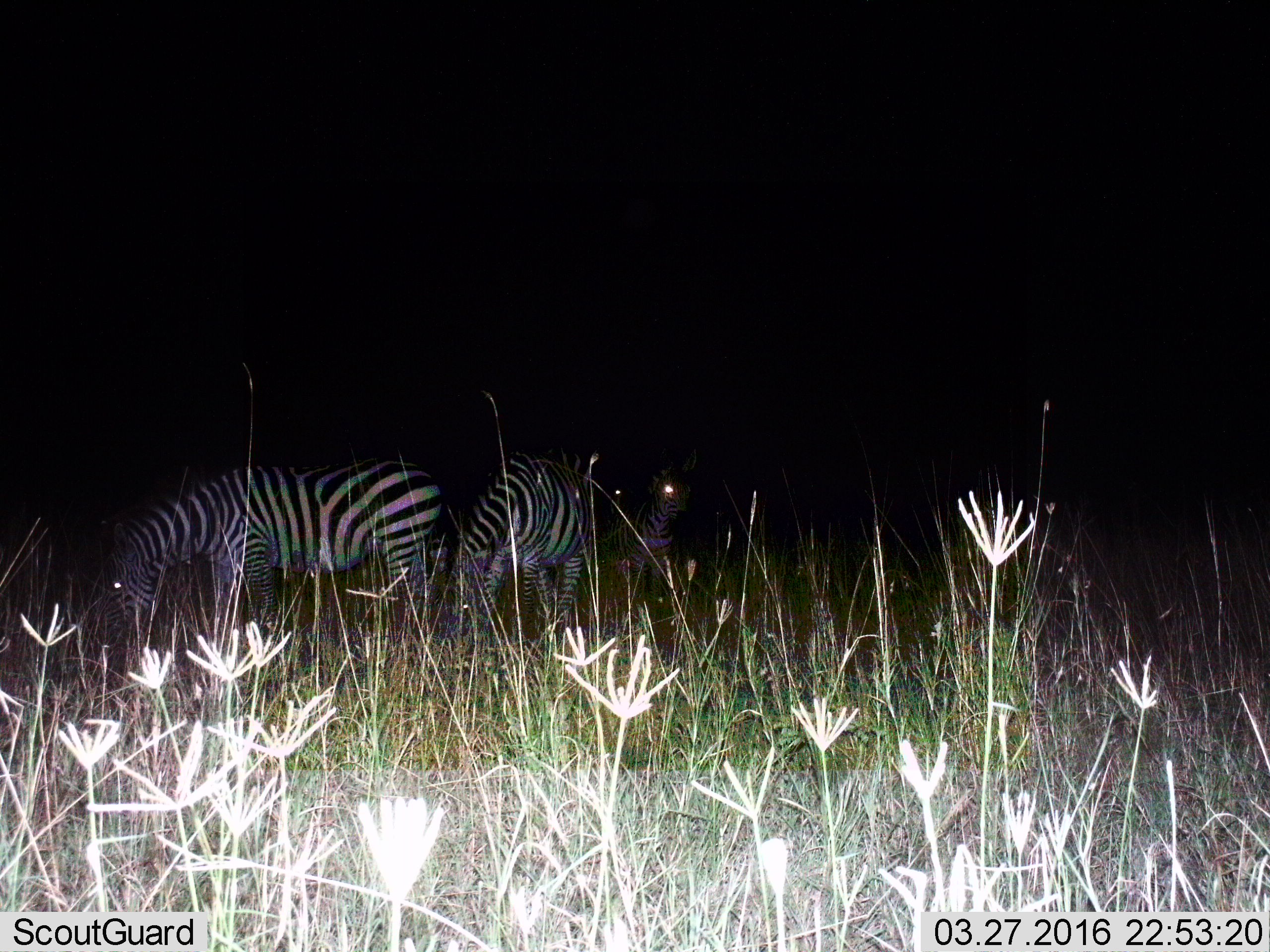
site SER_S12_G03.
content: unidentified animal